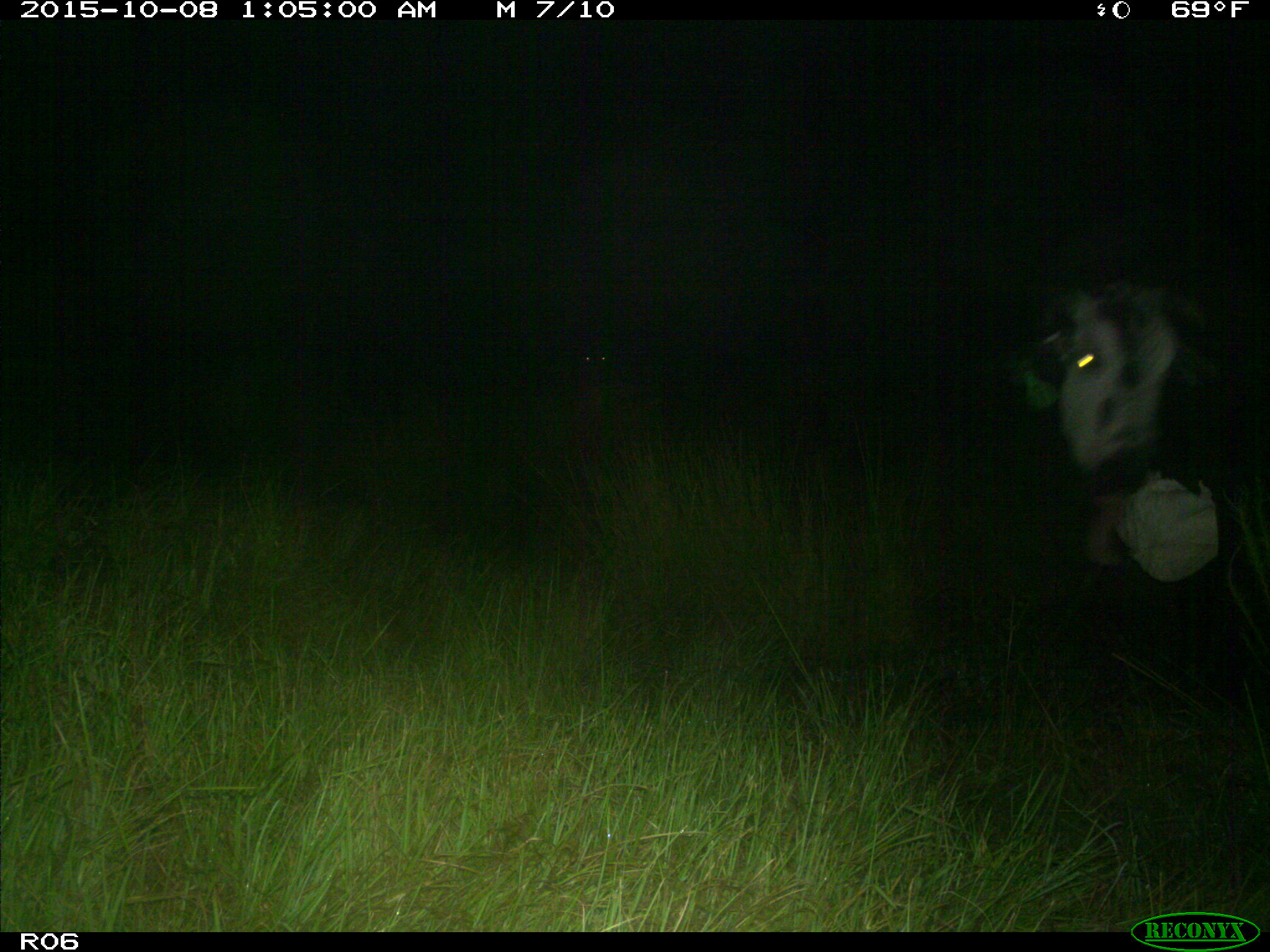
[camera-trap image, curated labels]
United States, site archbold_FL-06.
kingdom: Animalia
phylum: Chordata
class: Mammalia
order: Artiodactyla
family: Bovidae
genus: Bos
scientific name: Bos taurus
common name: domestic cow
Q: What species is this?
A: Bos taurus (domestic cow).